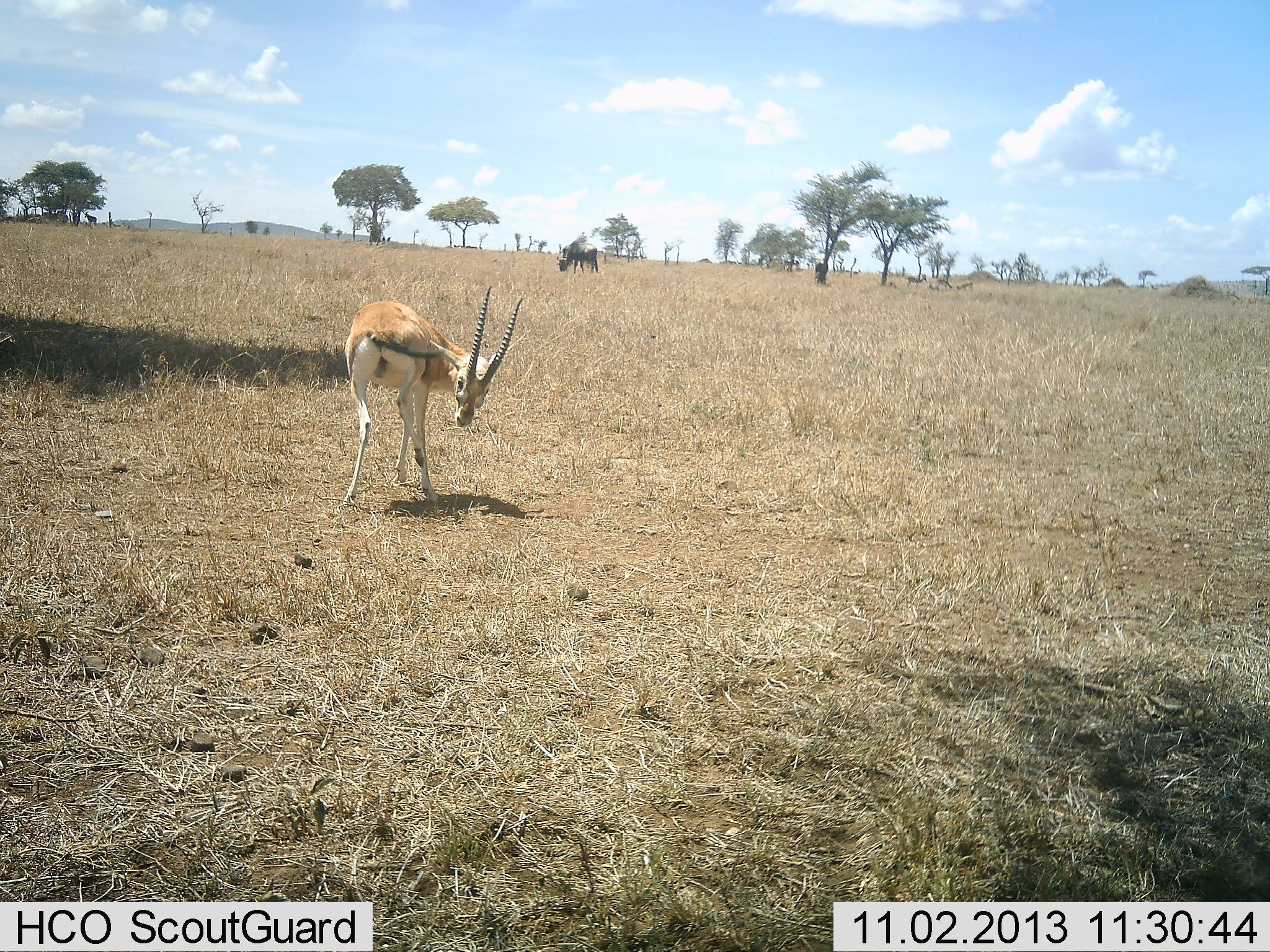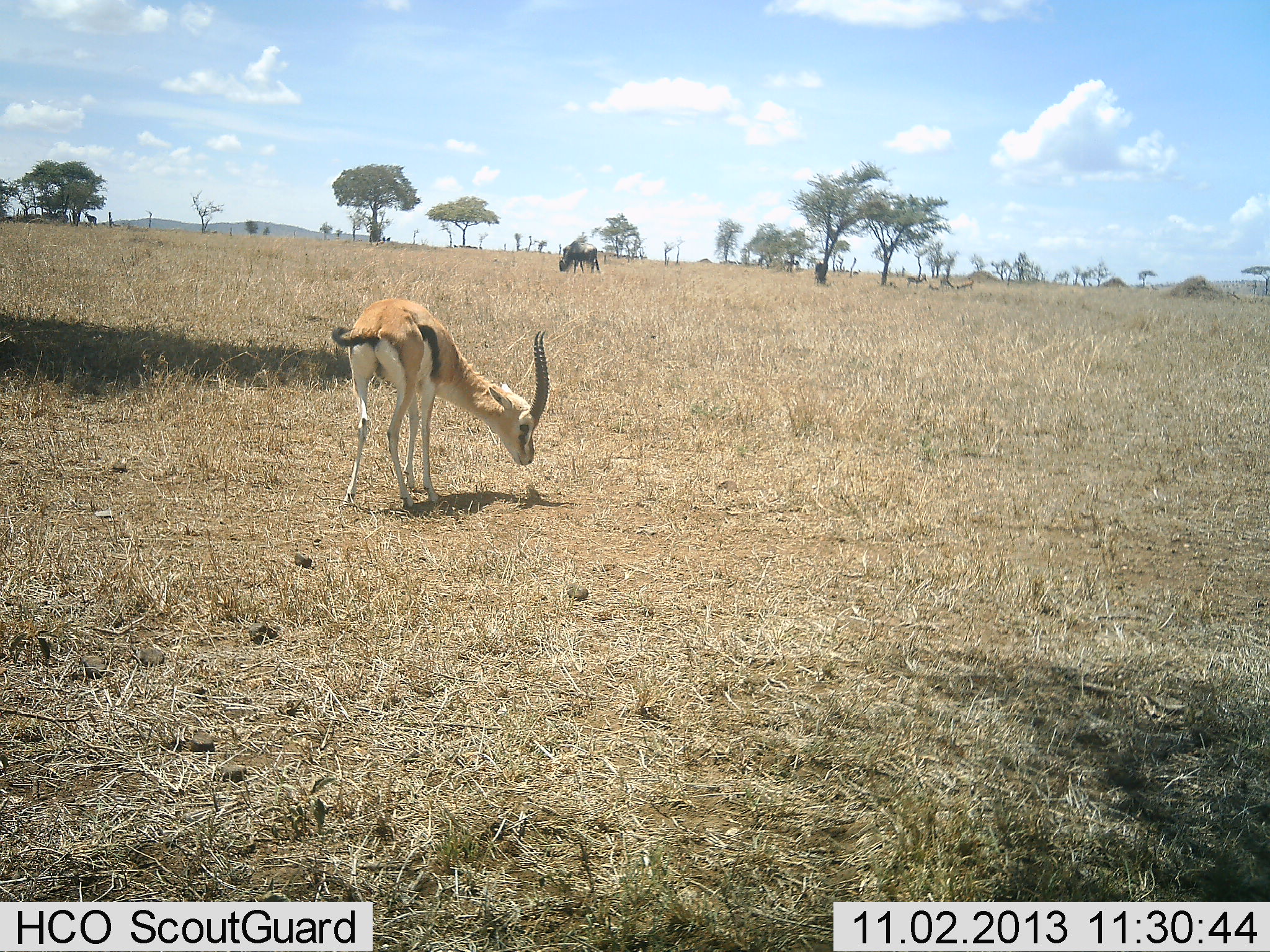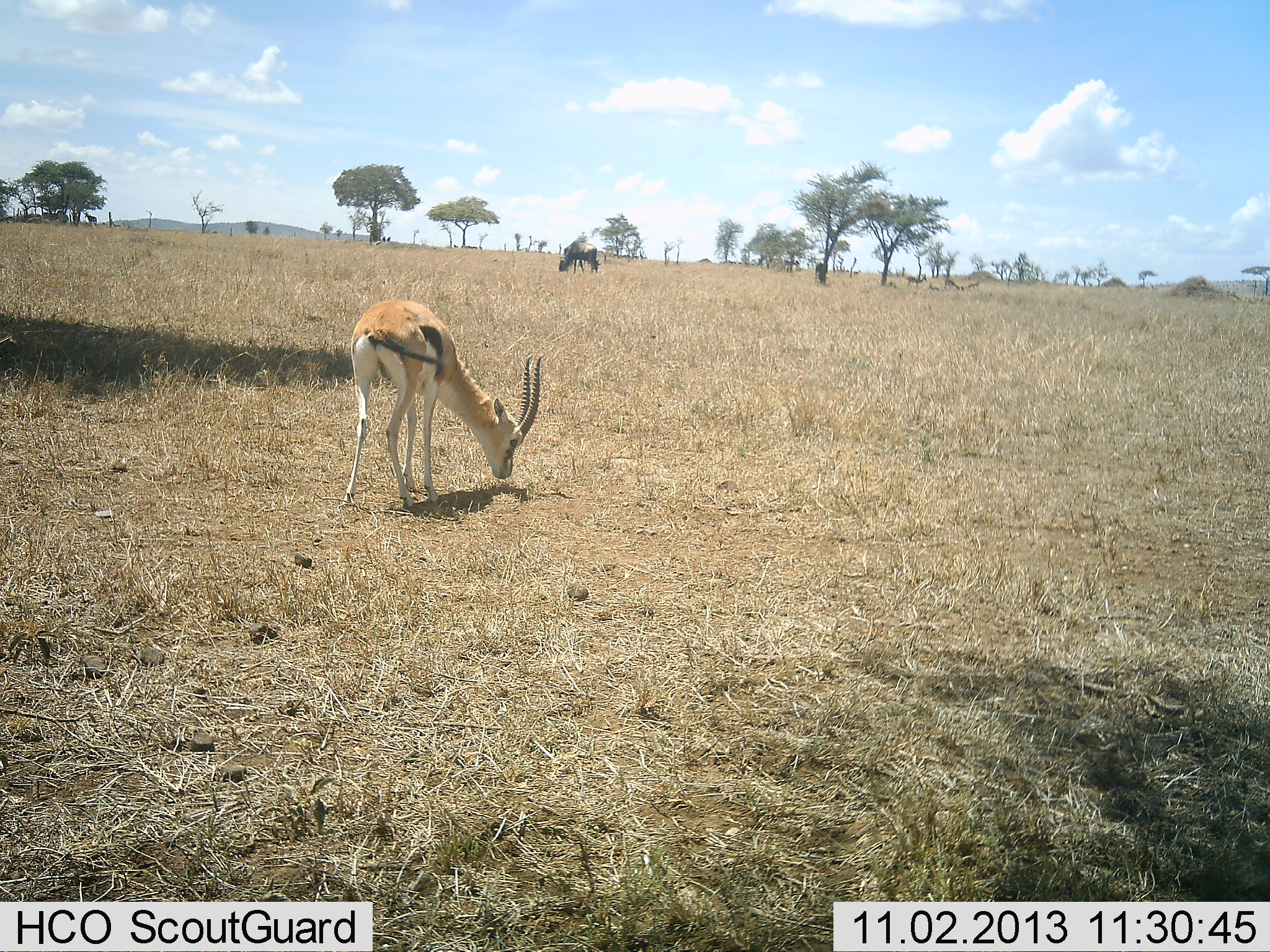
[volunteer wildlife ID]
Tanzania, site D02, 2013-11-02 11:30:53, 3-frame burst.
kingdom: Animalia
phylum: Chordata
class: Mammalia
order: Artiodactyla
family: Bovidae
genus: Eudorcas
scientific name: Eudorcas thomsonii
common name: thomson's gazelle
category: gazellethomsons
Gazellethomsons (thomson's gazelle) (Eudorcas thomsonii), count 1. Behavior (volunteer vote fractions): standing 44%, resting 12%, moving 0%, interacting 6%. Young present (vote fraction): 0%. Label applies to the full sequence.